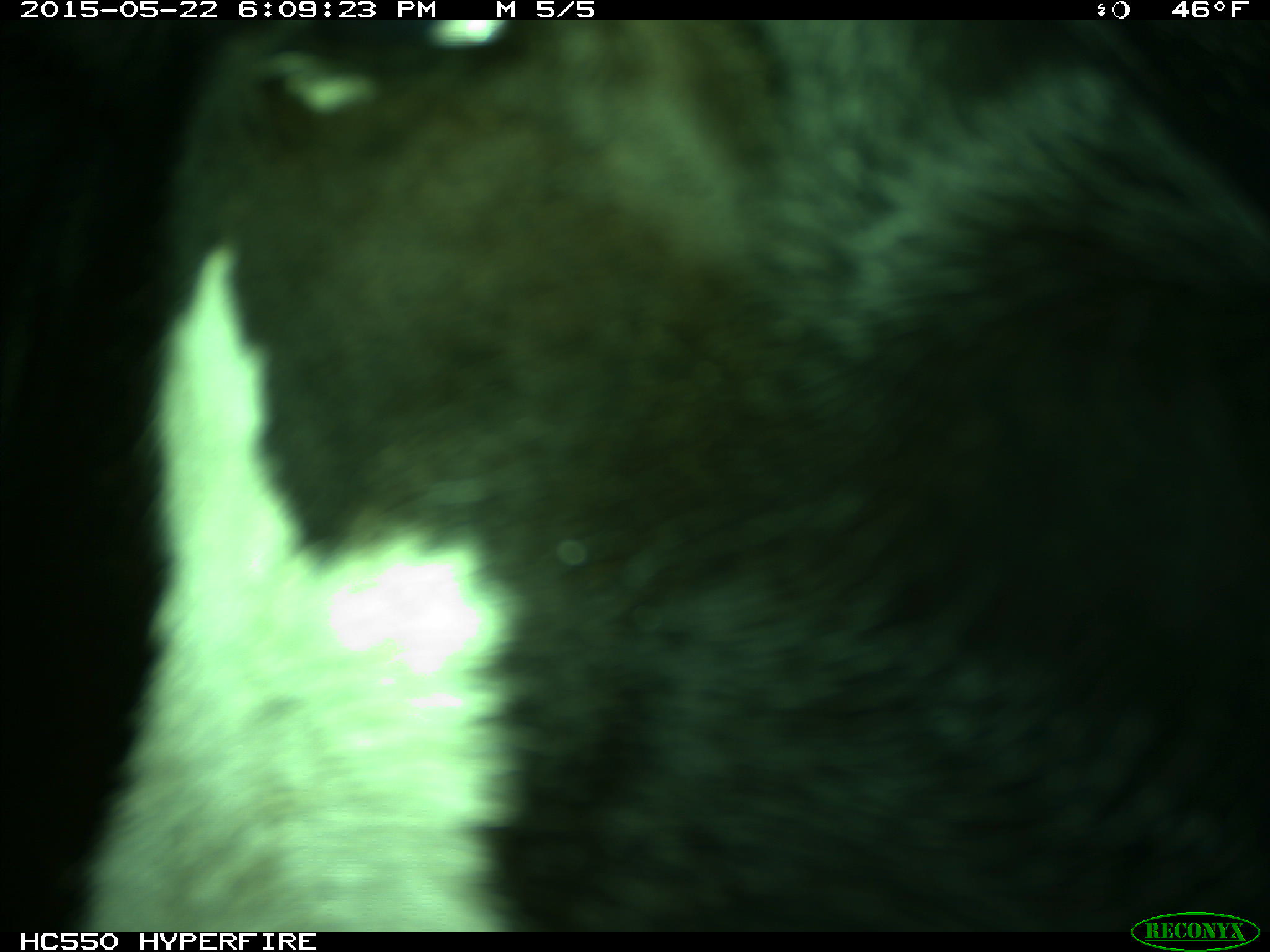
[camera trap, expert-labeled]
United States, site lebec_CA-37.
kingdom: Animalia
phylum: Chordata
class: Mammalia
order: Artiodactyla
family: Bovidae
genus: Bos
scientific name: Bos taurus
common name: domestic cow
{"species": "Bos taurus (domestic cow)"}